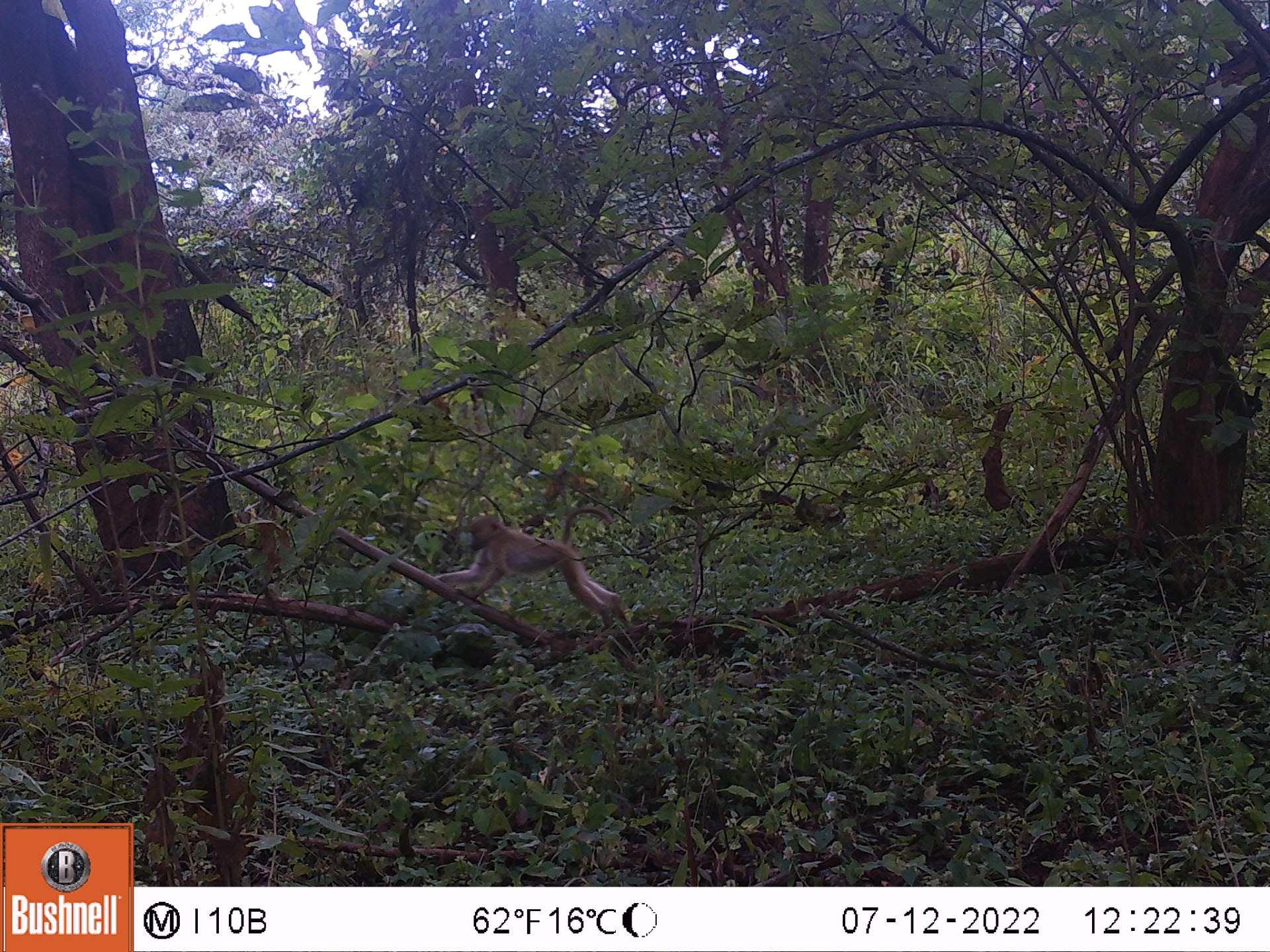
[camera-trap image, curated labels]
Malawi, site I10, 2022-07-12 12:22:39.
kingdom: Animalia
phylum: Chordata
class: Mammalia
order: Primates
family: Cercopithecidae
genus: Papio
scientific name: Papio cynocephalus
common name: yellow baboon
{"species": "yellow baboon (Papio cynocephalus)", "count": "1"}